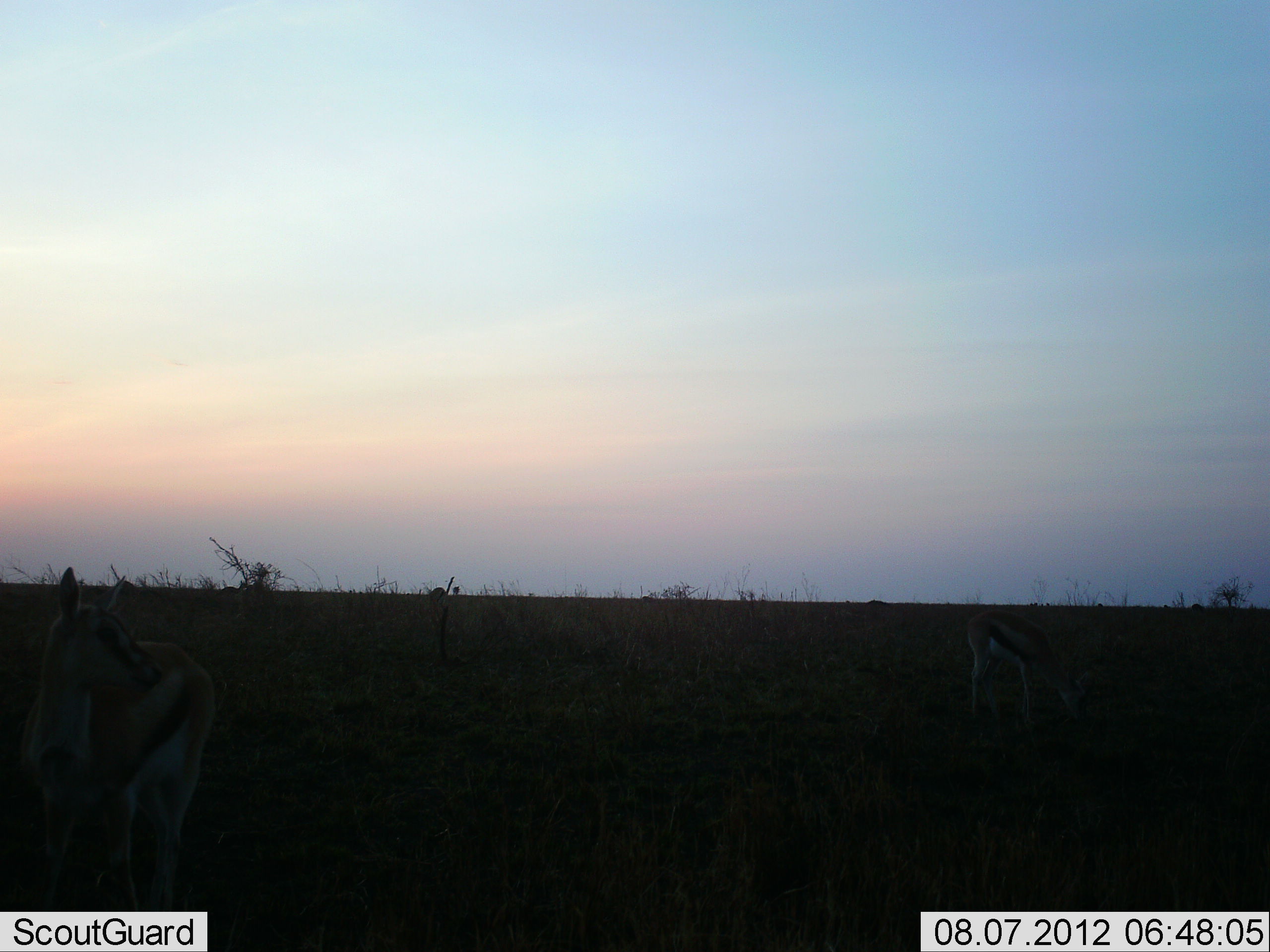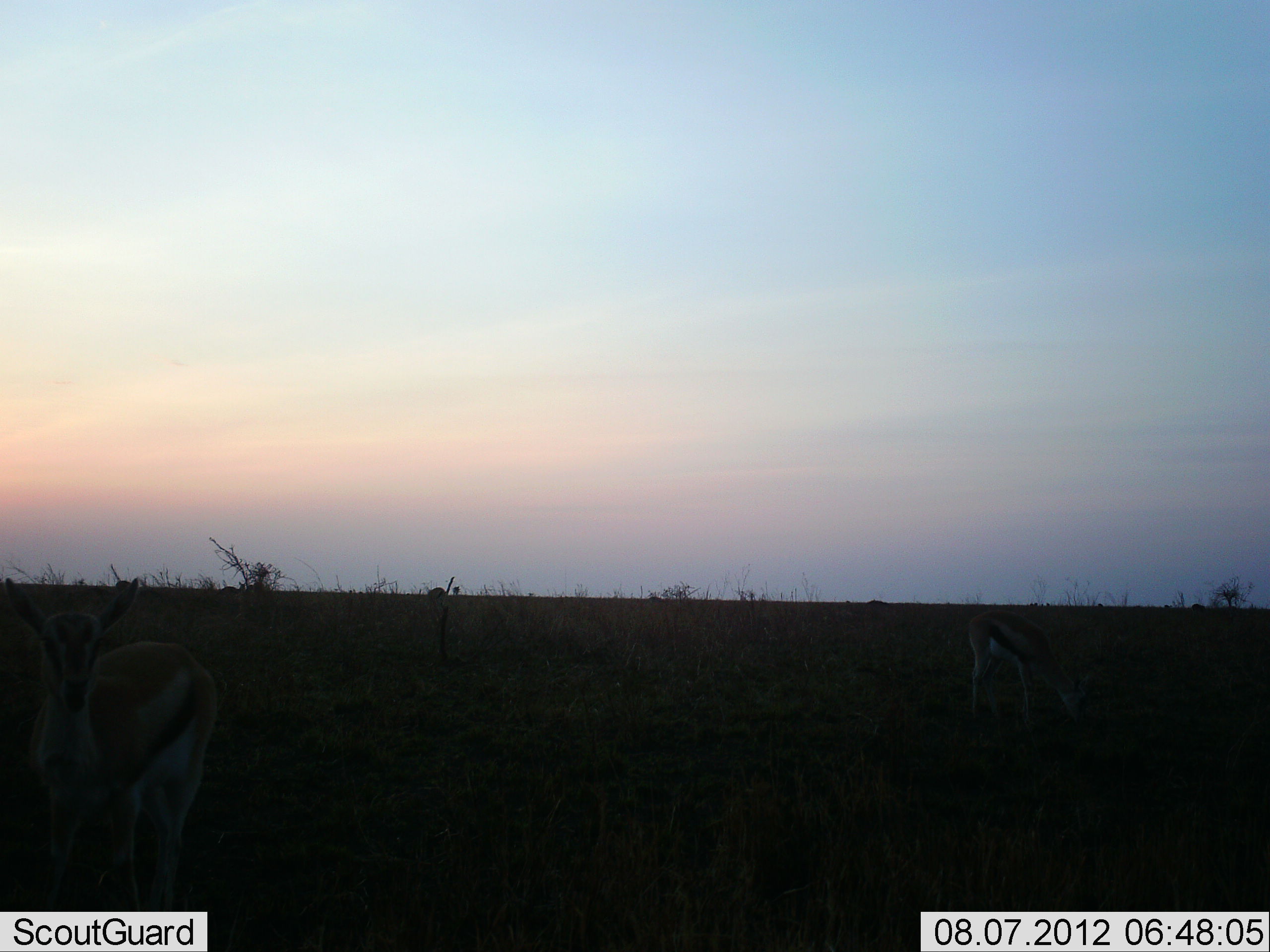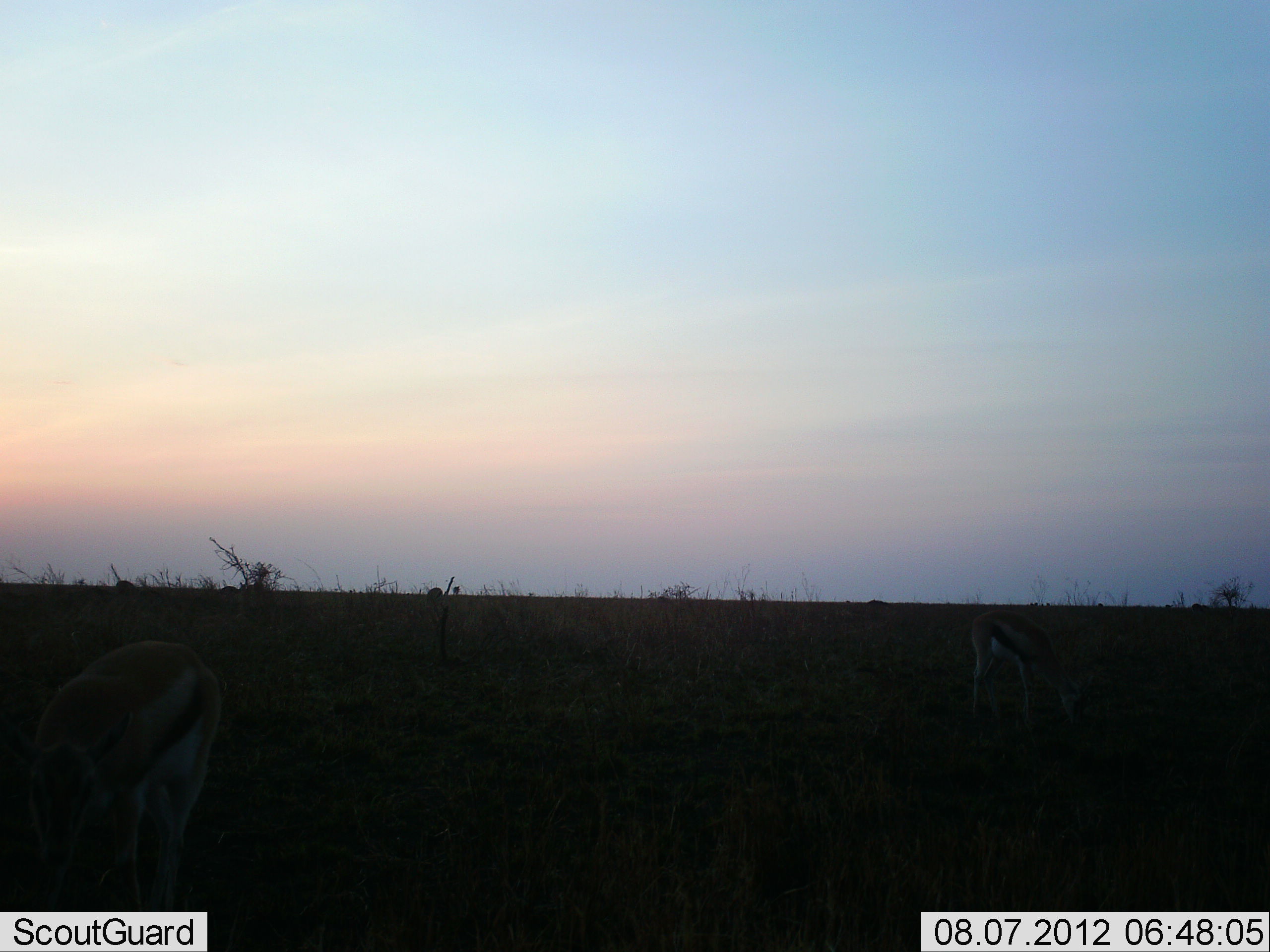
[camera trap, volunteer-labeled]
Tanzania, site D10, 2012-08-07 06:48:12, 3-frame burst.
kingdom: Animalia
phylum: Chordata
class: Mammalia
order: Artiodactyla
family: Bovidae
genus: Eudorcas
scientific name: Eudorcas thomsonii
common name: thomson's gazelle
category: gazellethomsons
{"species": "gazellethomsons (thomson's gazelle) (Eudorcas thomsonii)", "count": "2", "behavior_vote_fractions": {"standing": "55%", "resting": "0%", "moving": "0%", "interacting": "0%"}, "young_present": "0%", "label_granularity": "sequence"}